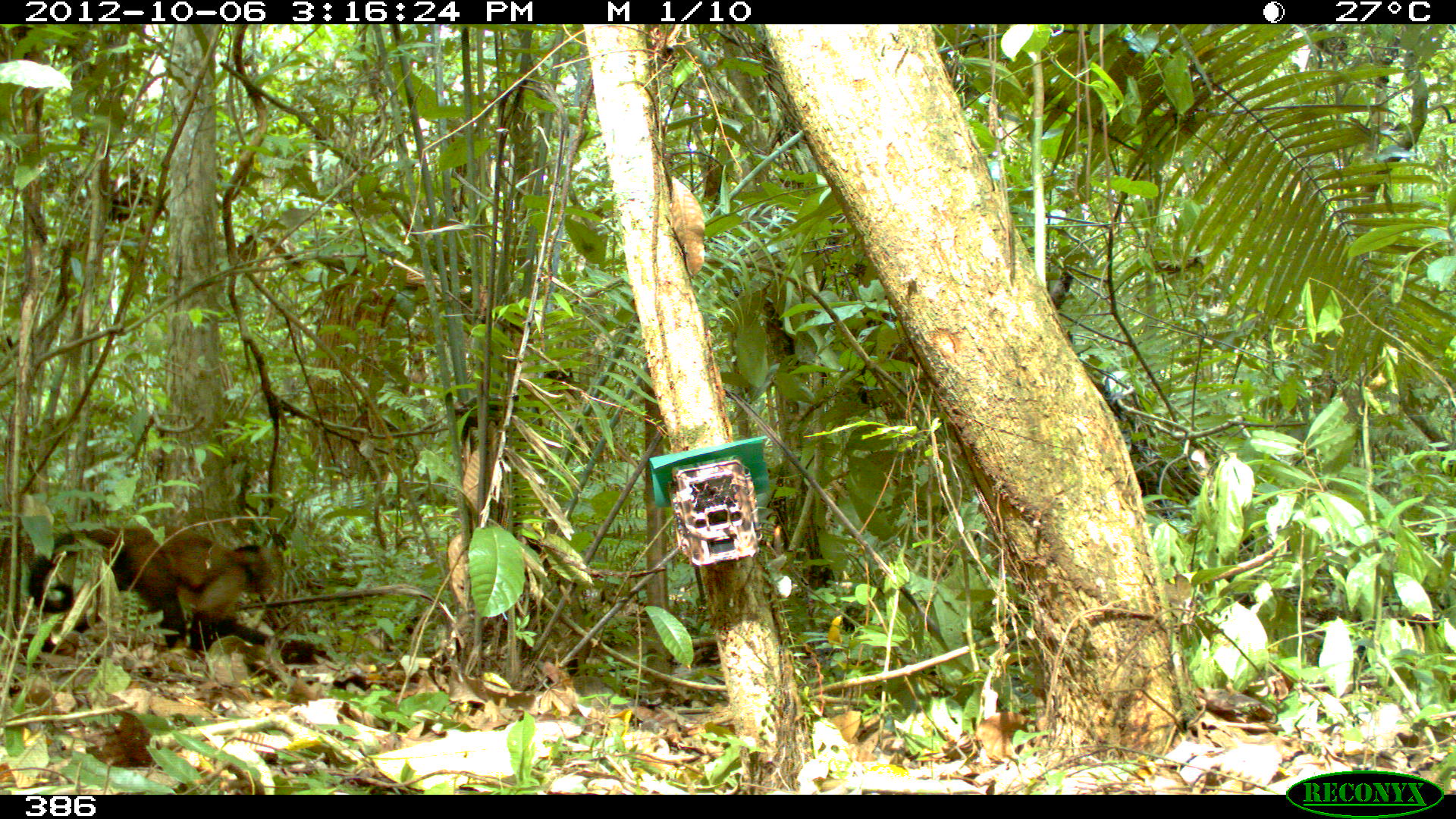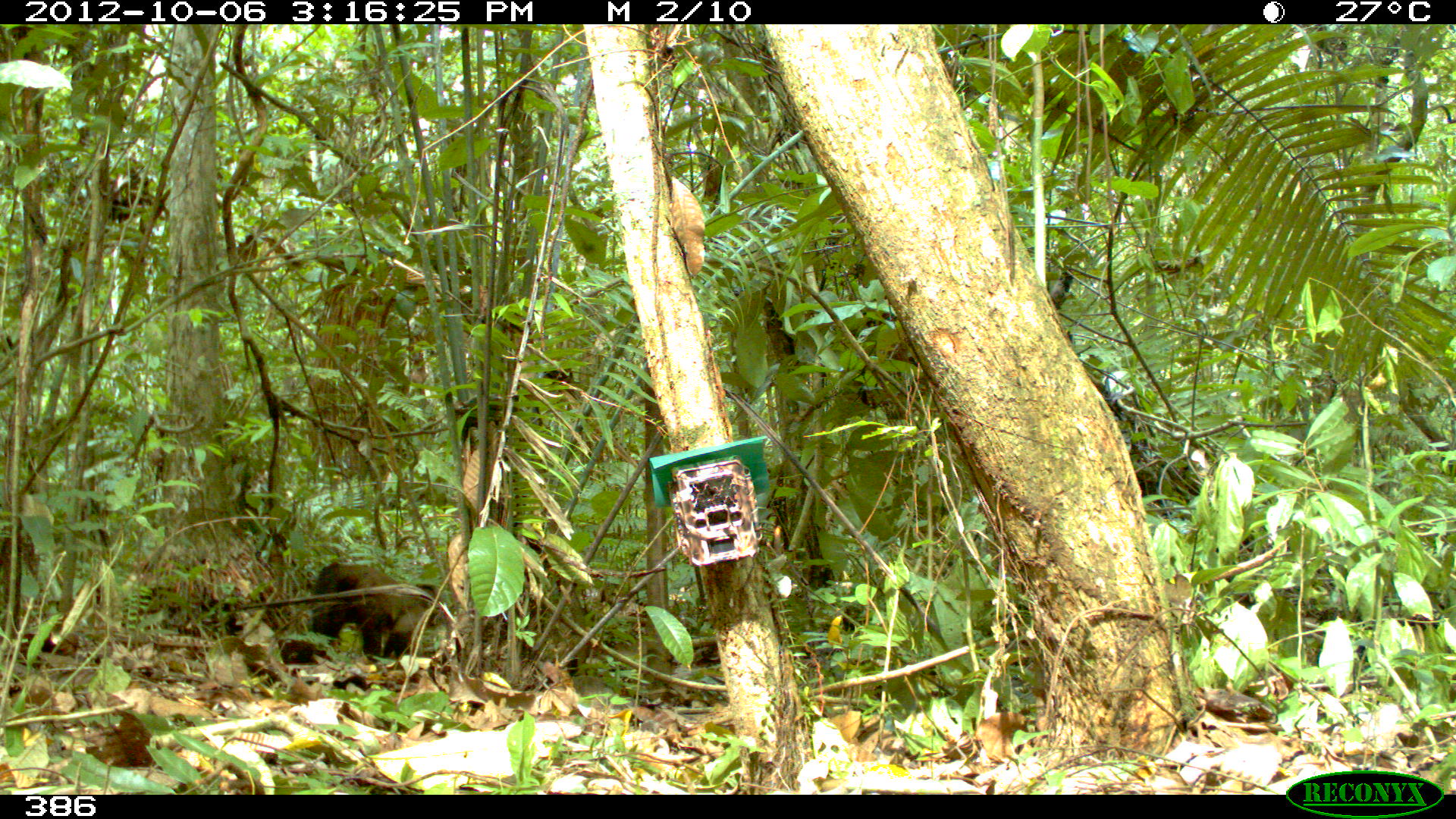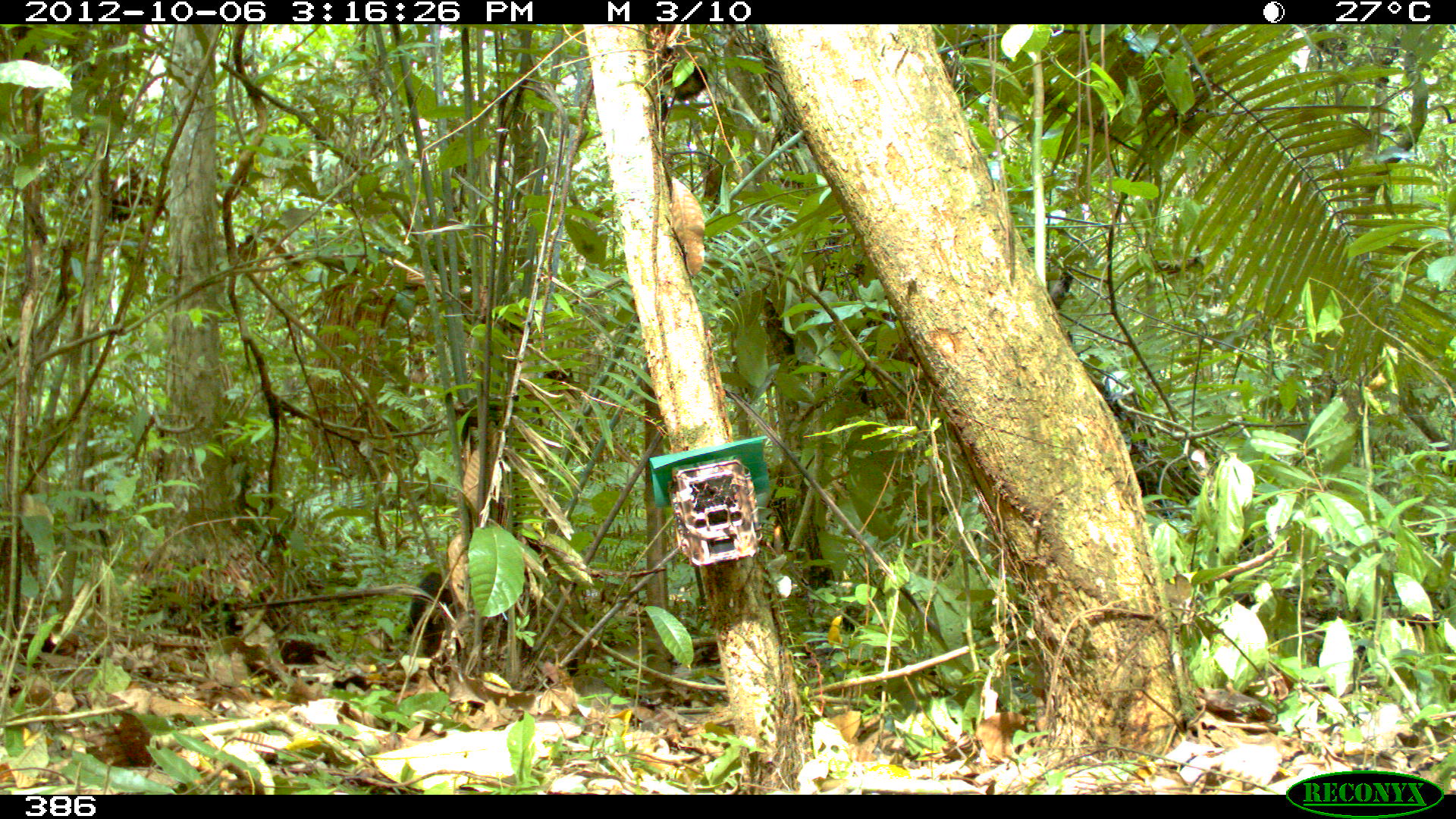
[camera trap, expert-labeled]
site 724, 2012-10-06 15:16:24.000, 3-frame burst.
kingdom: Animalia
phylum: Chordata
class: Mammalia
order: Primates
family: Cebidae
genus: Sapajus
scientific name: Sapajus apella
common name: tufted capuchin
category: cebus apella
Cebus apella (tufted capuchin) (Sapajus apella).